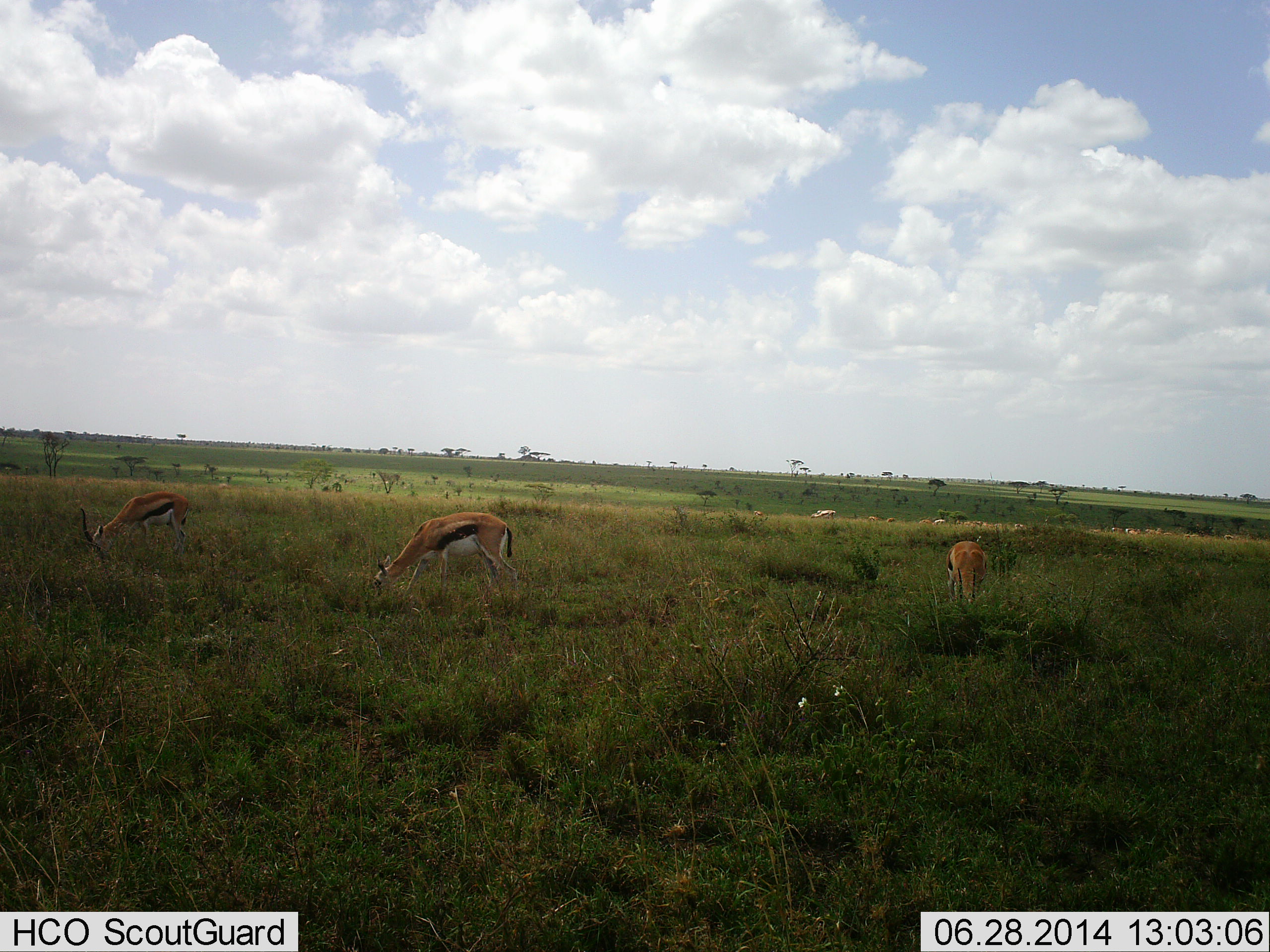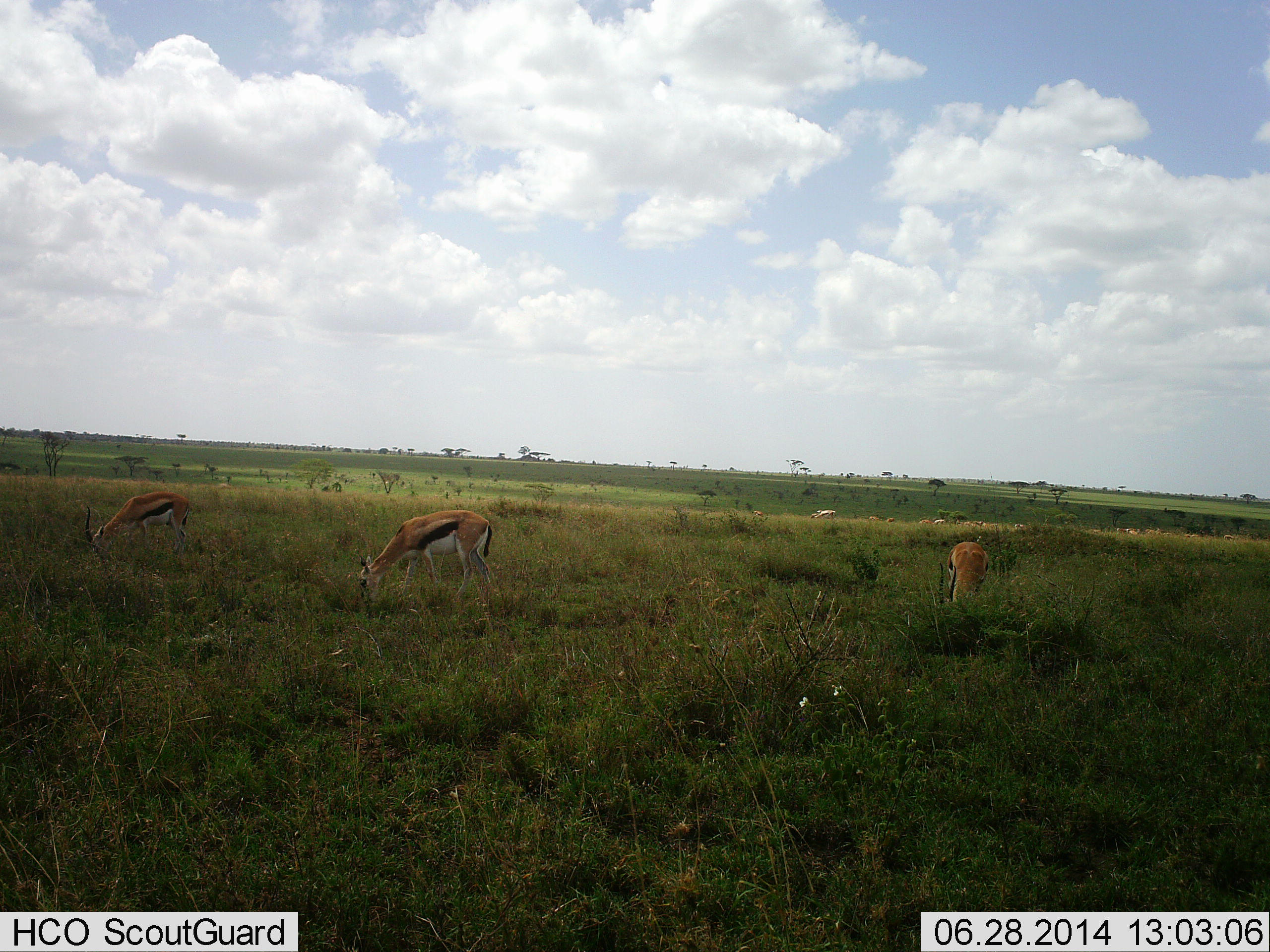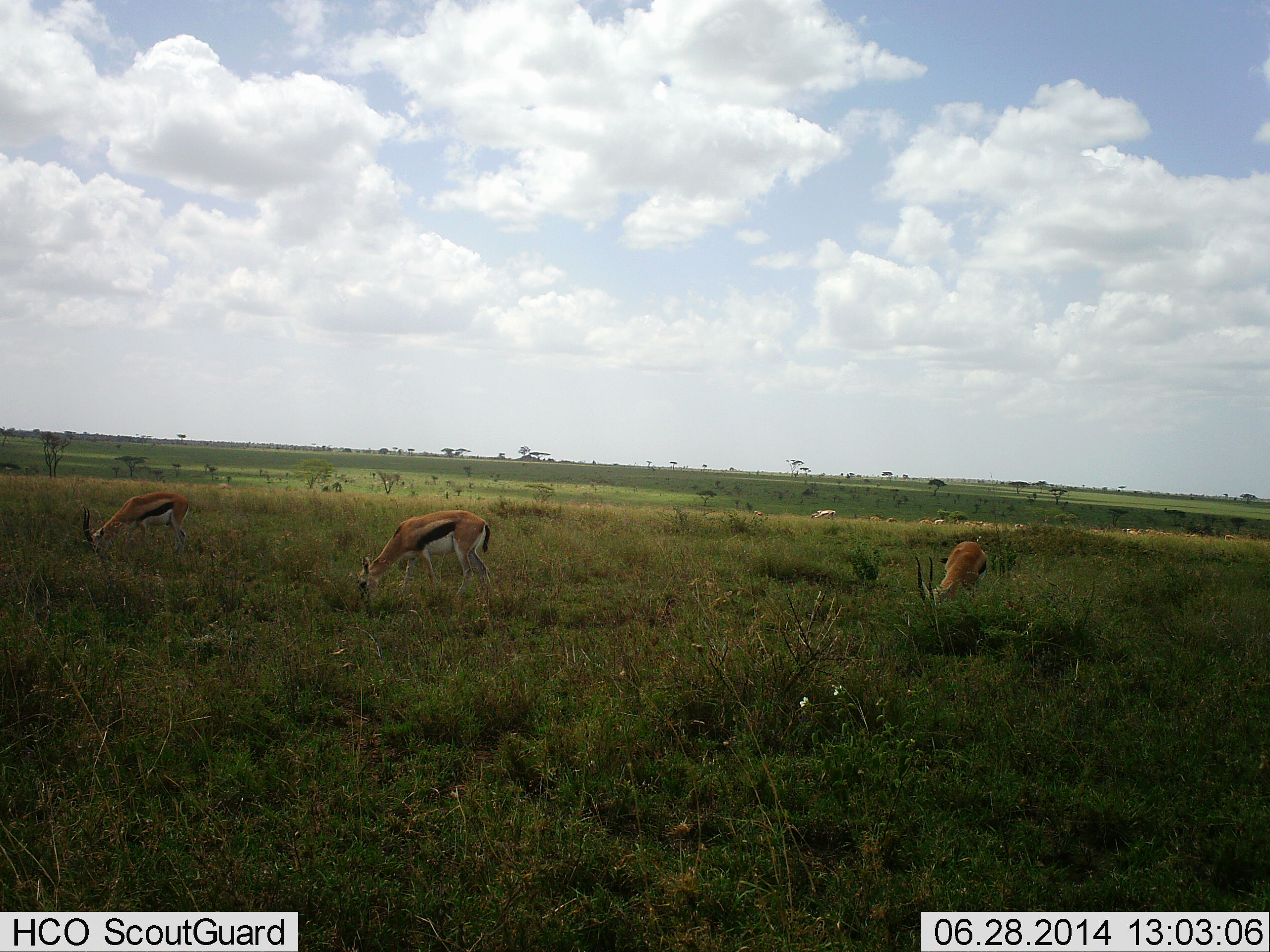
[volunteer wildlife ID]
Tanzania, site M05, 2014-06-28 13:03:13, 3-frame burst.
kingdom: Animalia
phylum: Chordata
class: Mammalia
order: Artiodactyla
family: Bovidae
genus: Eudorcas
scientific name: Eudorcas thomsonii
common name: thomson's gazelle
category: gazellethomsons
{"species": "gazellethomsons (thomson's gazelle) (Eudorcas thomsonii)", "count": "3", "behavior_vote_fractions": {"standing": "40%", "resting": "0%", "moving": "0%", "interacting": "0%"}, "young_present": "0%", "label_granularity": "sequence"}